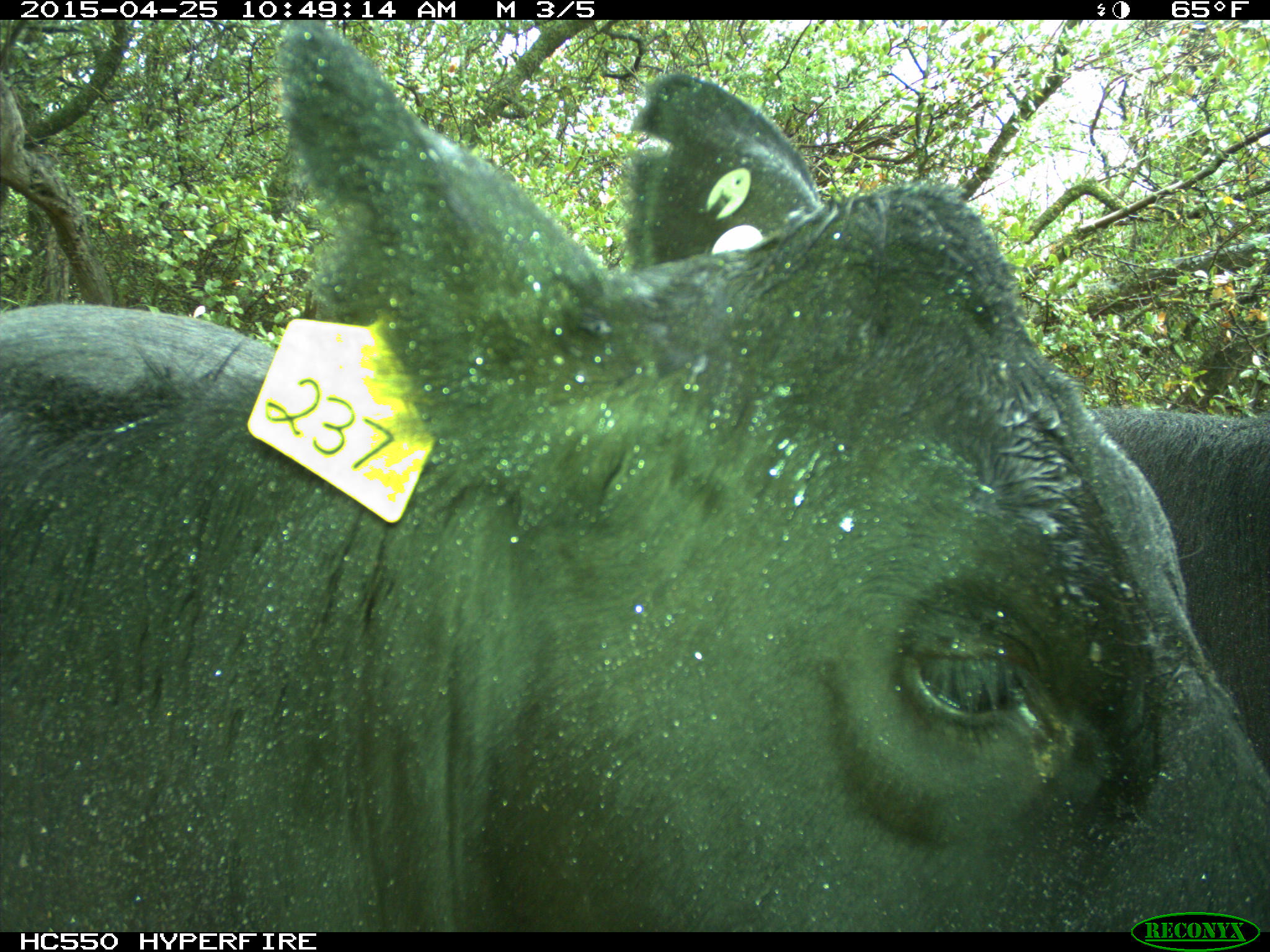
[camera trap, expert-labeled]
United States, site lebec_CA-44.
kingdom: Animalia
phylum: Chordata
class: Mammalia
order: Artiodactyla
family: Suidae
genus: Sus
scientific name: Sus scrofa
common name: wild boar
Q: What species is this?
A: Sus scrofa (wild boar).